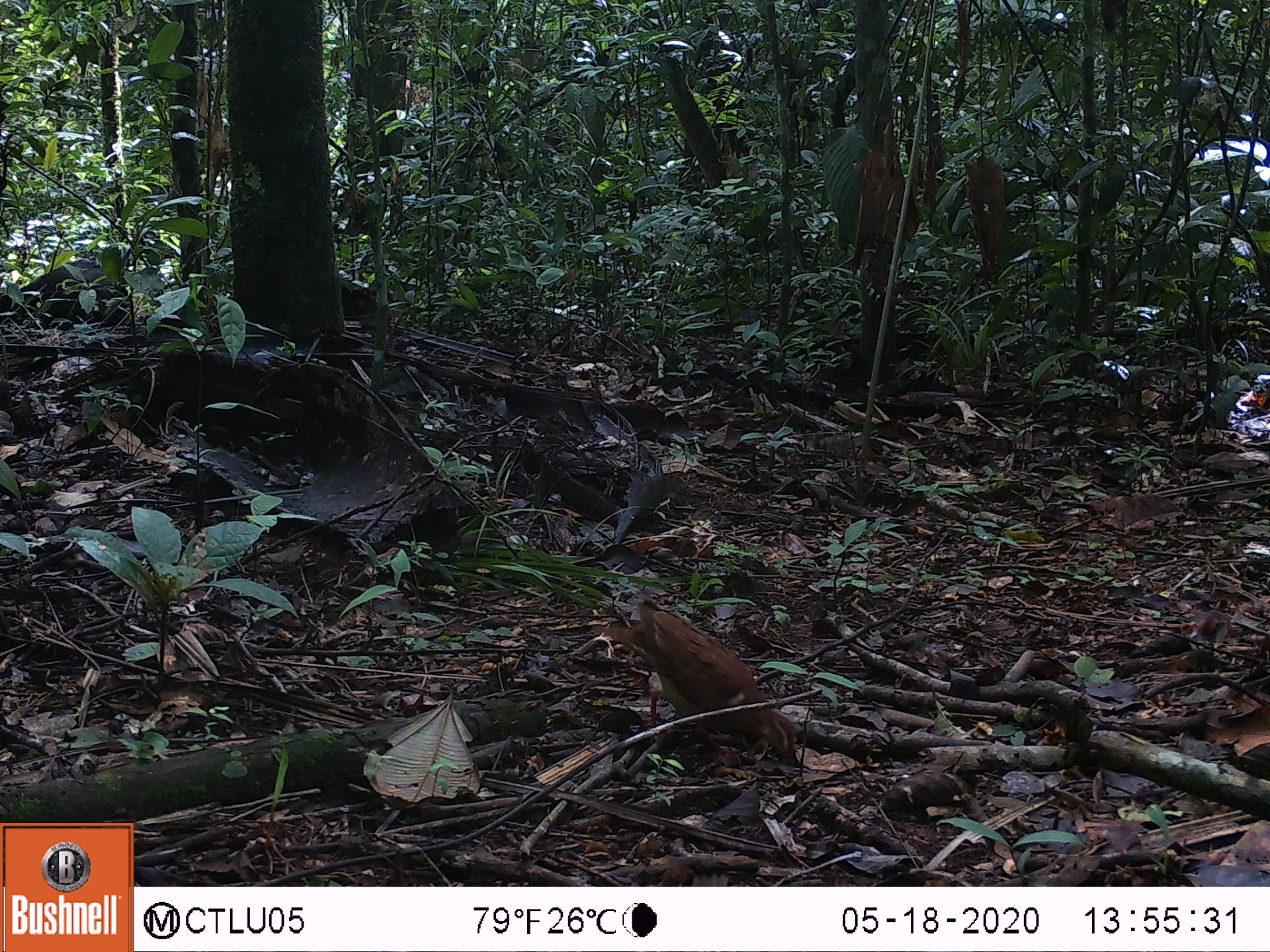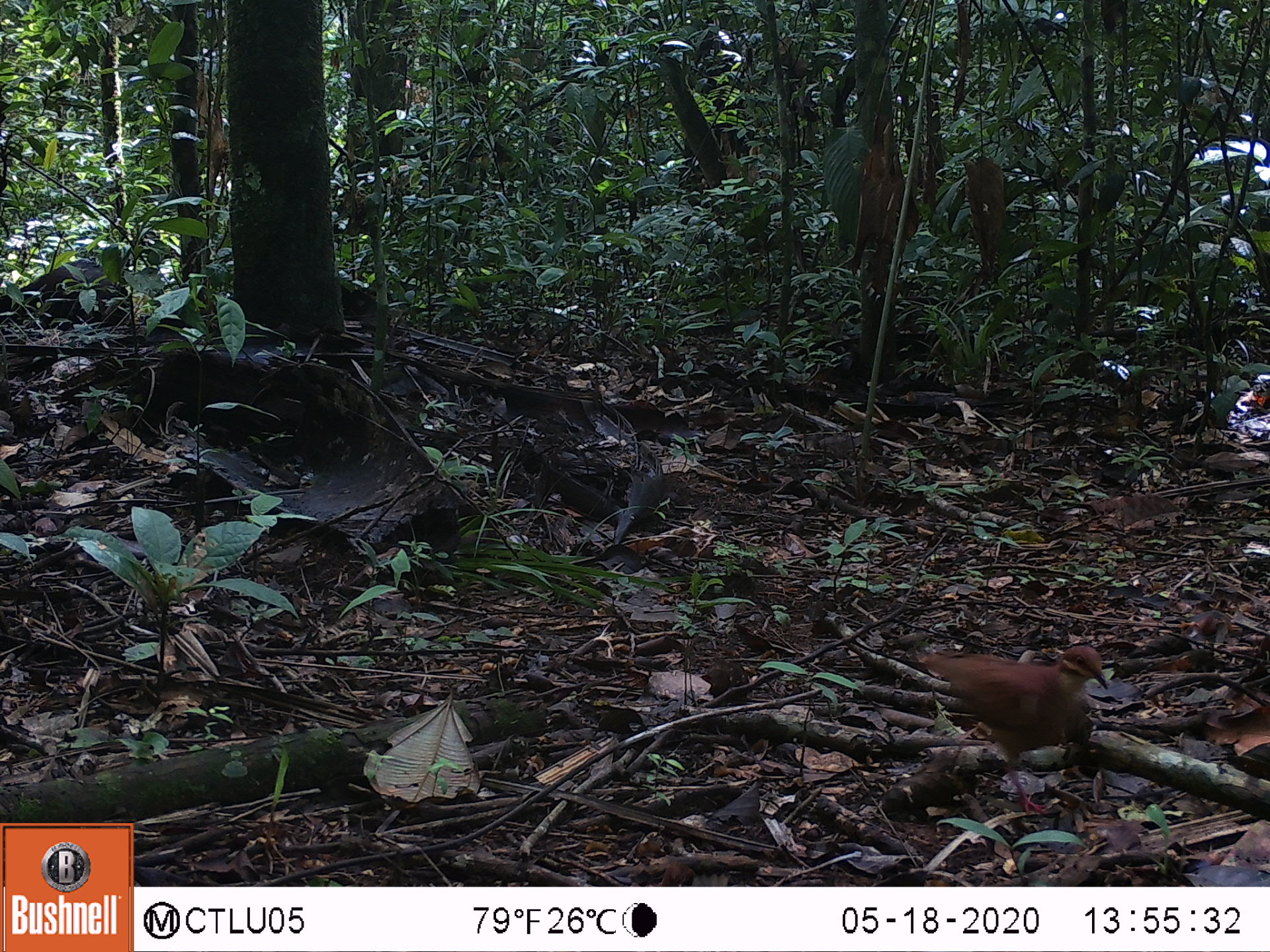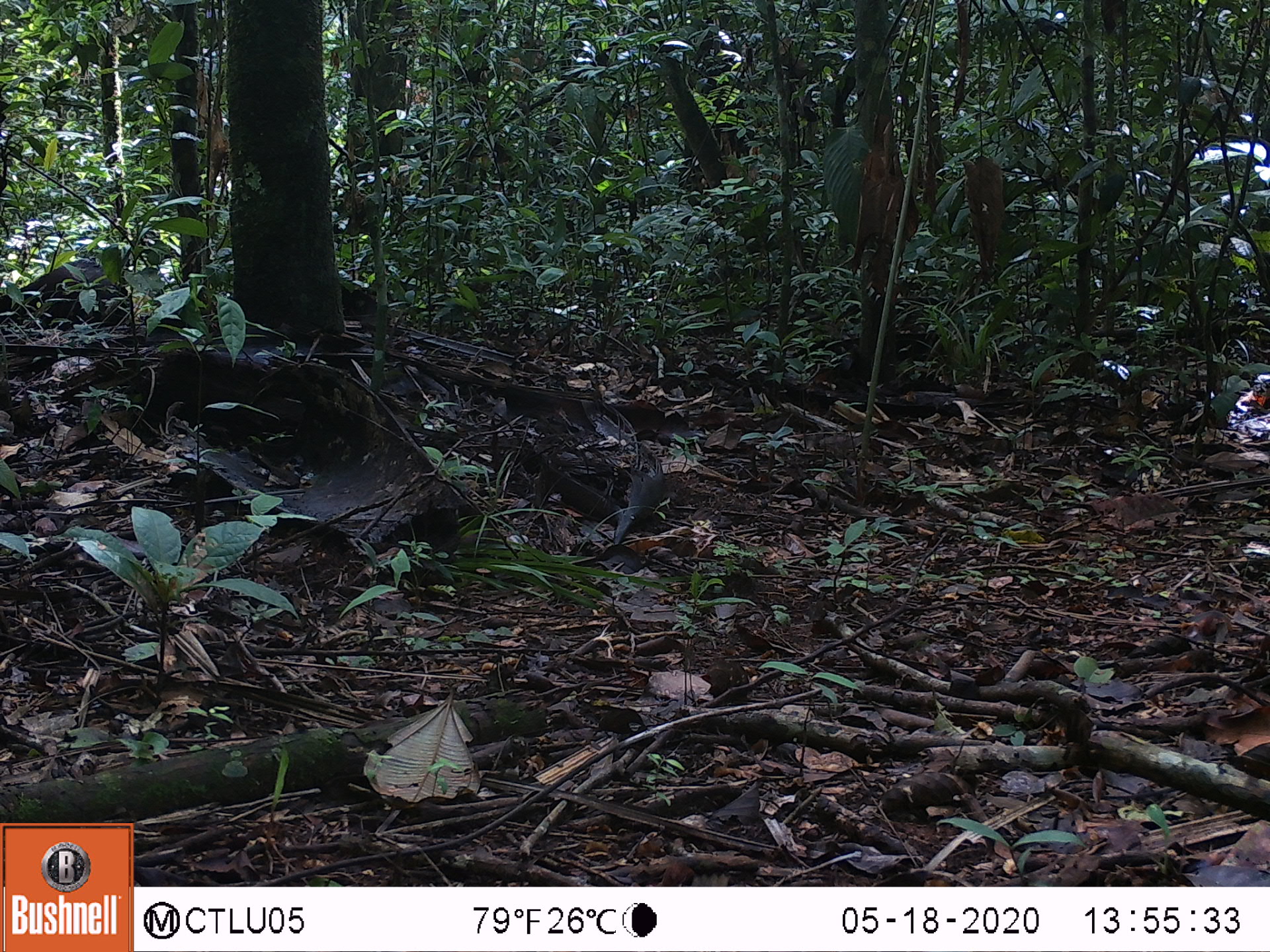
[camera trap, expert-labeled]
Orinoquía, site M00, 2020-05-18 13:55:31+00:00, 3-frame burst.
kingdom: Animalia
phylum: Chordata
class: Aves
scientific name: Aves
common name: bird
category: unknown bird